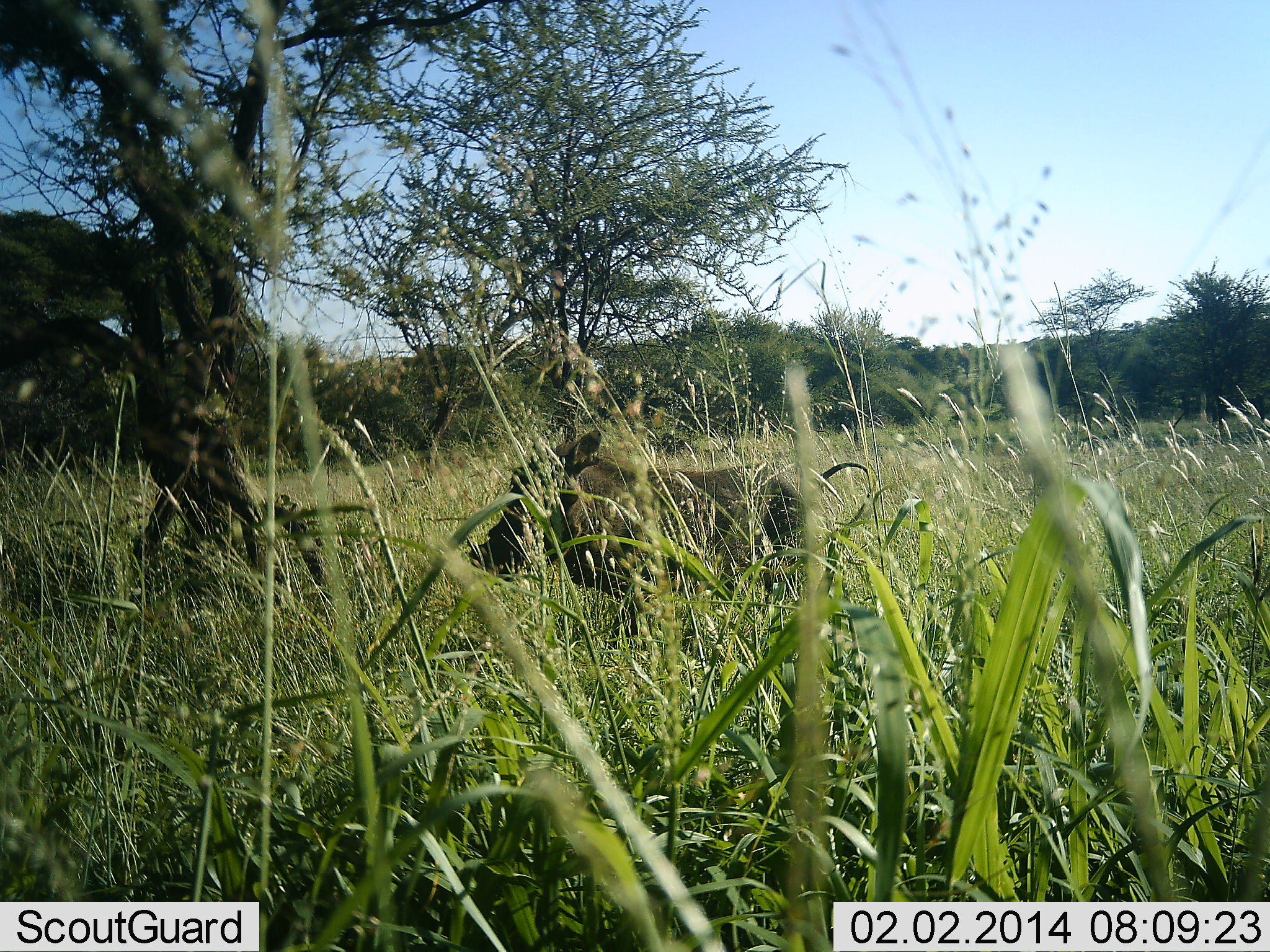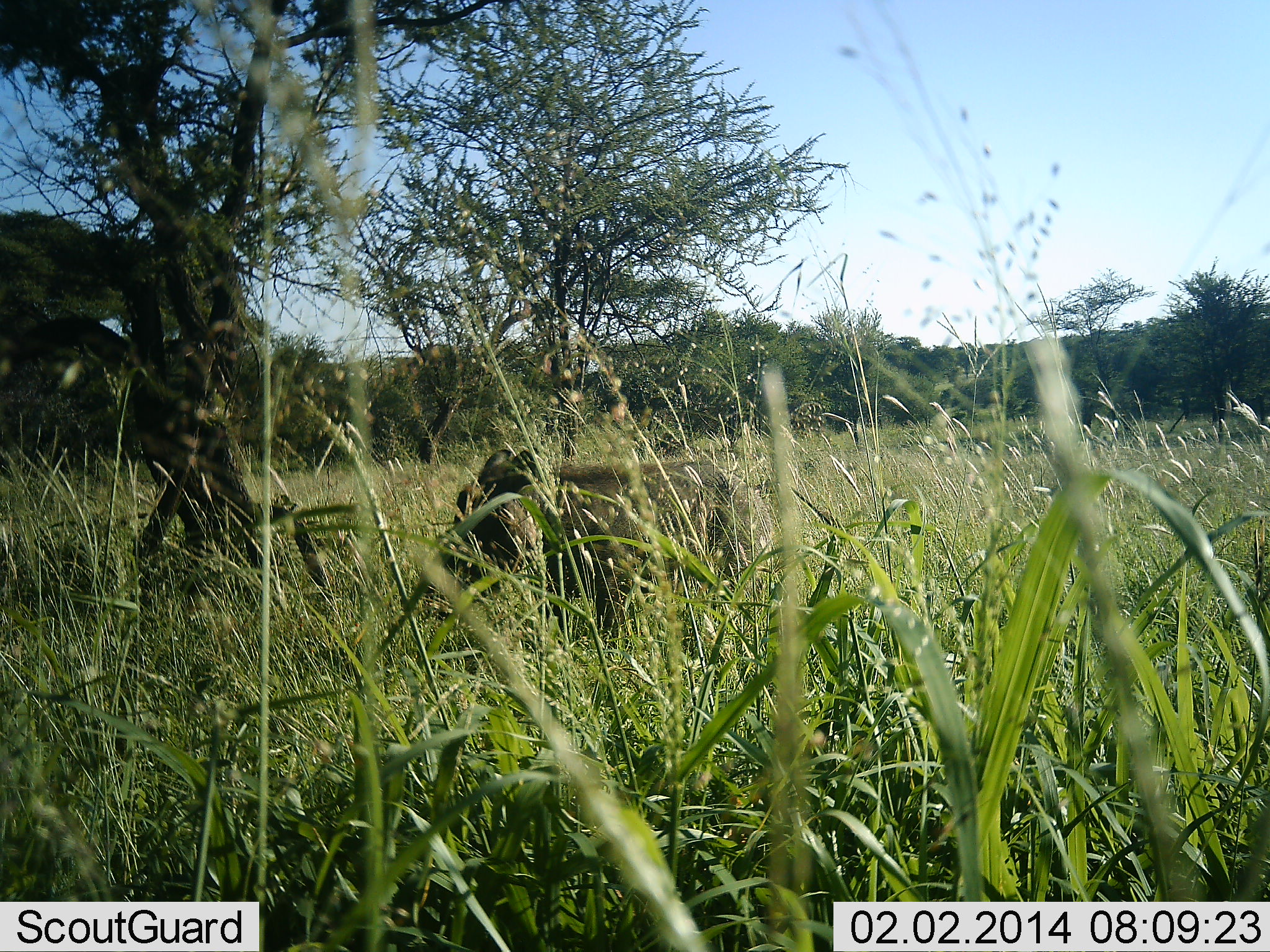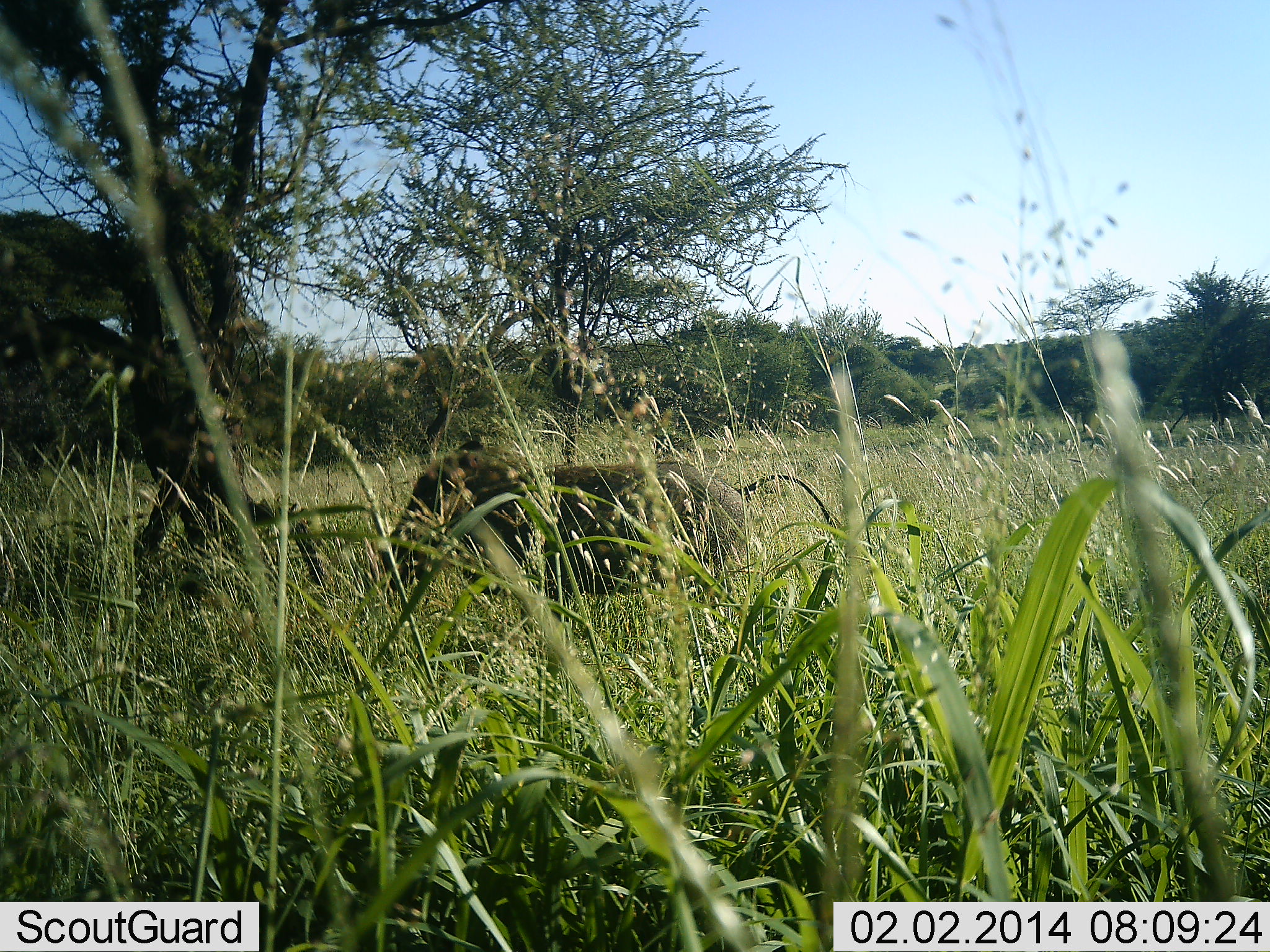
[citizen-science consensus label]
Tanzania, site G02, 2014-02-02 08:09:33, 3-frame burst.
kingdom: Animalia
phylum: Chordata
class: Mammalia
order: Artiodactyla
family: Suidae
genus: Phacochoerus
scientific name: Phacochoerus africanus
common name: warthog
Warthog (Phacochoerus africanus), count 1. Behavior (volunteer vote fractions): standing 20%, resting 0%, moving 80%, interacting 0%. Young present (vote fraction): 0%. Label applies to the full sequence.